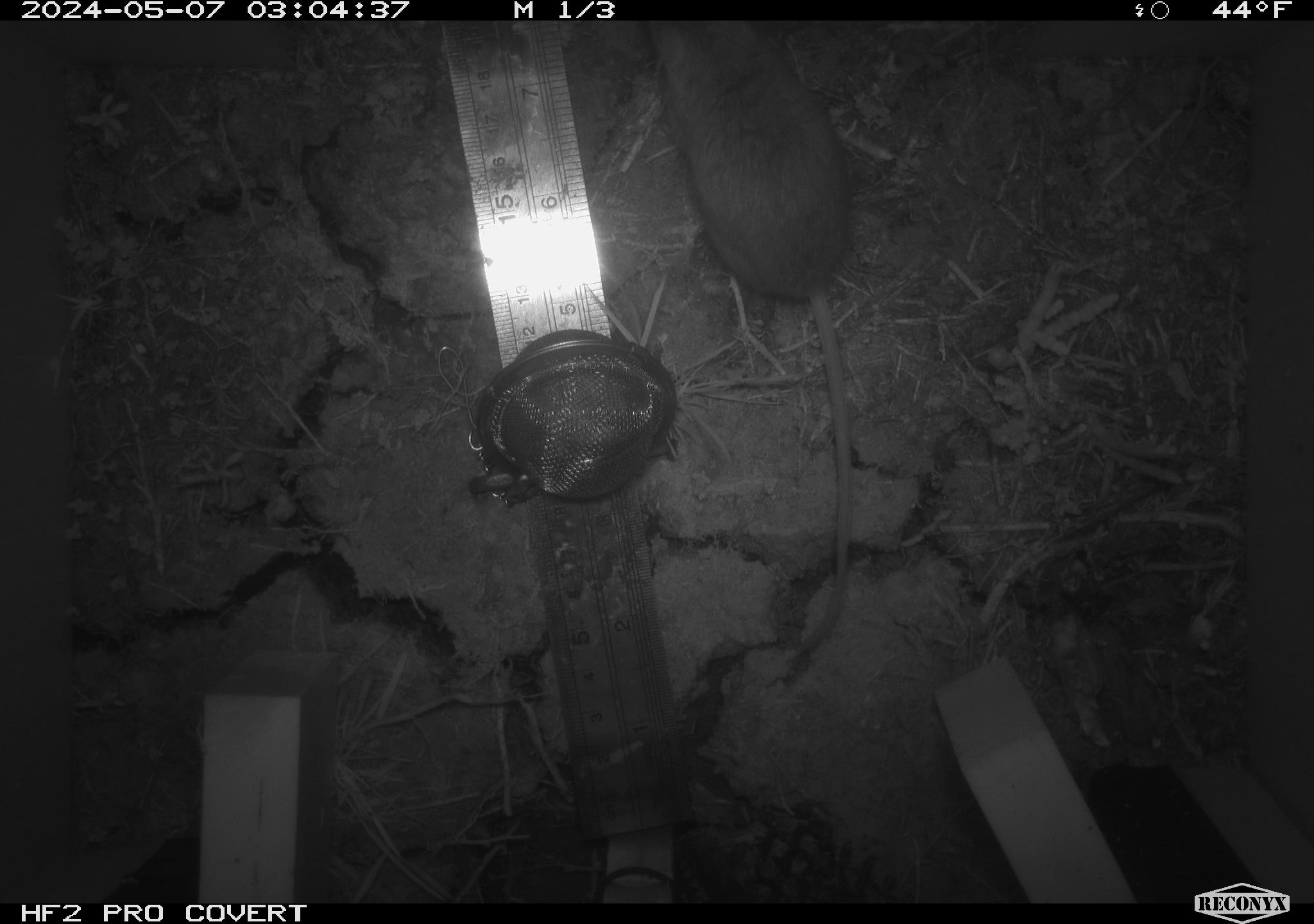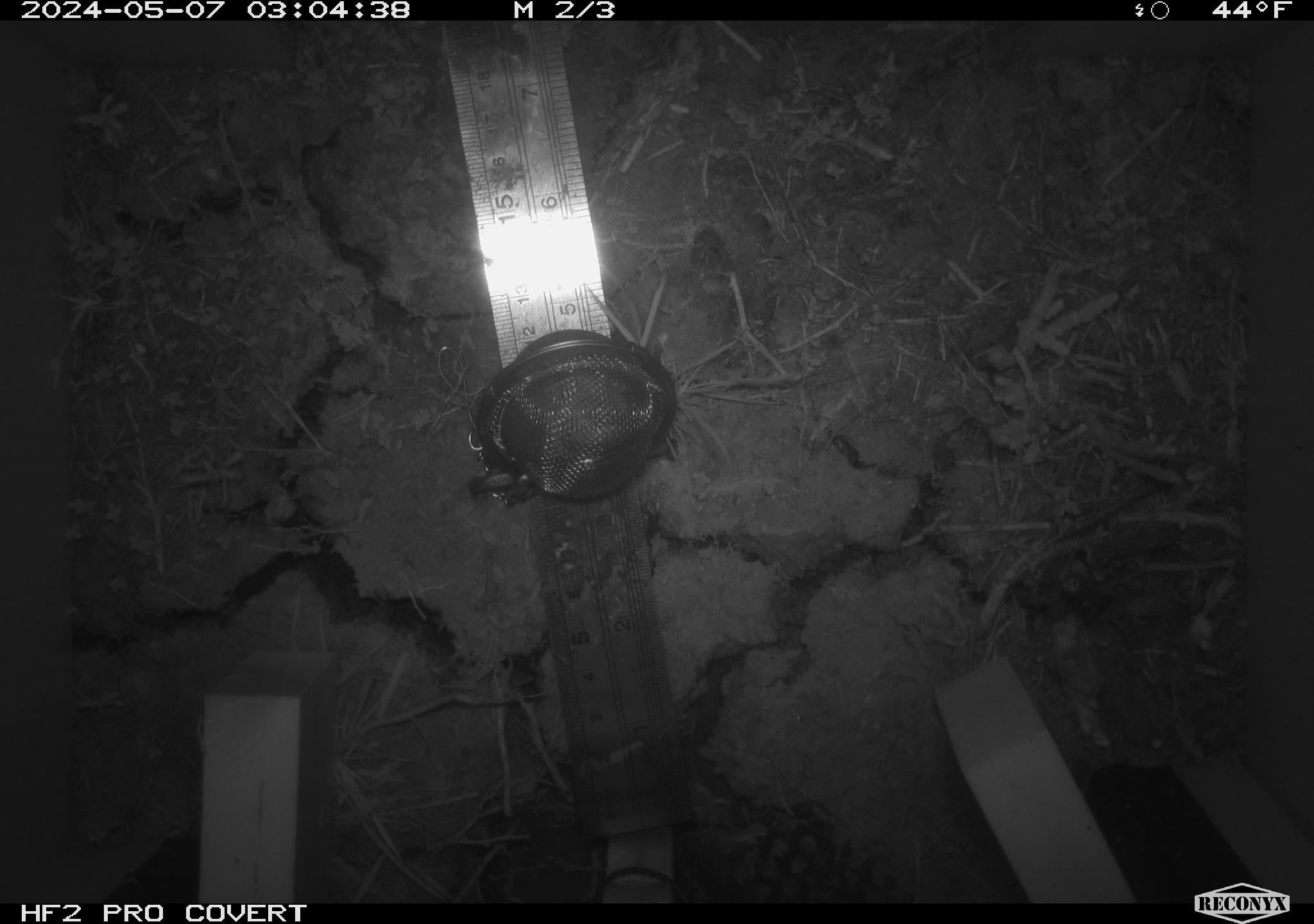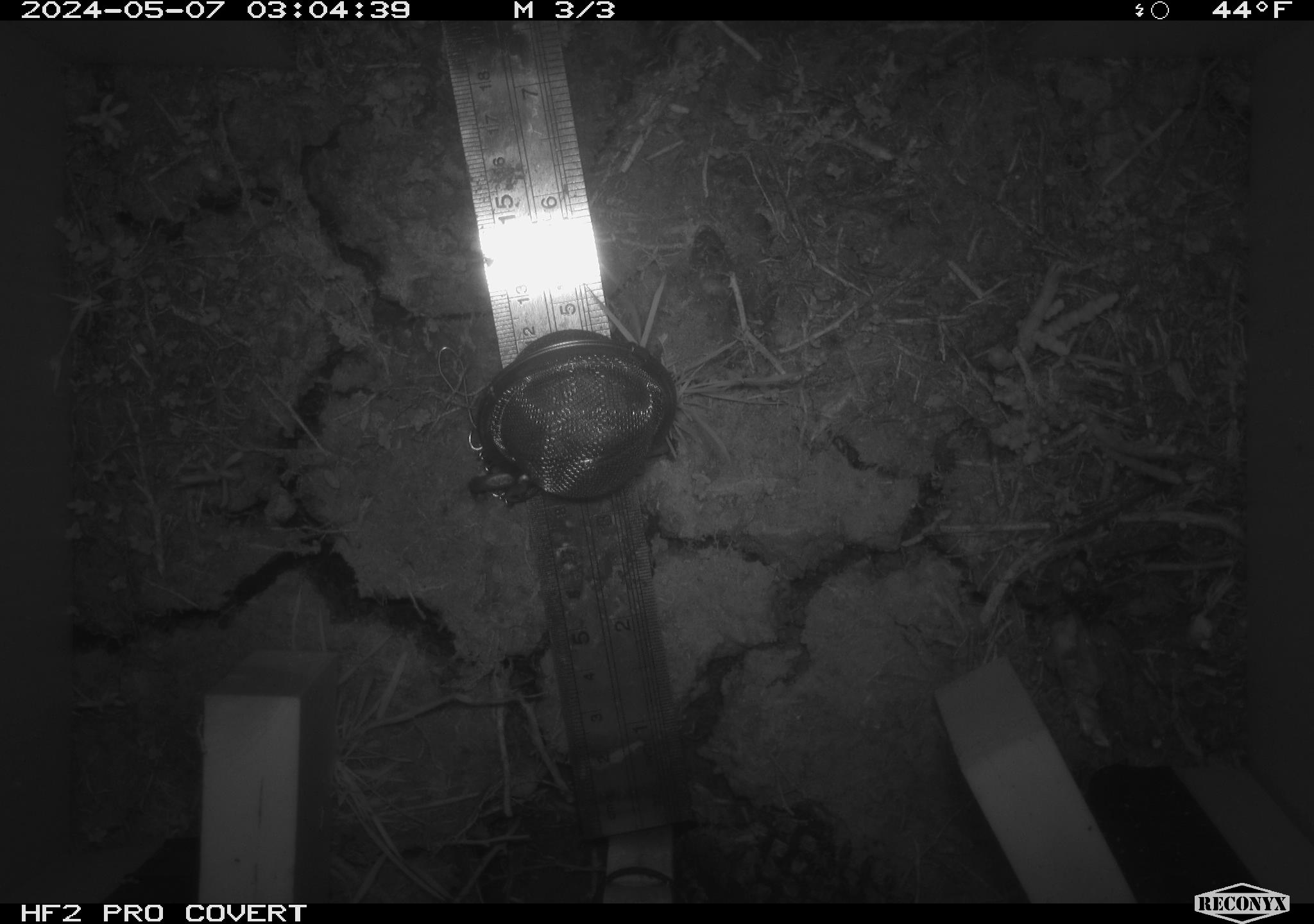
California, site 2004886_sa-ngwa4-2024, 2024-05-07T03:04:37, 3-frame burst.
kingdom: Animalia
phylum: Chordata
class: Mammalia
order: Rodentia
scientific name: Rodentia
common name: mouse species